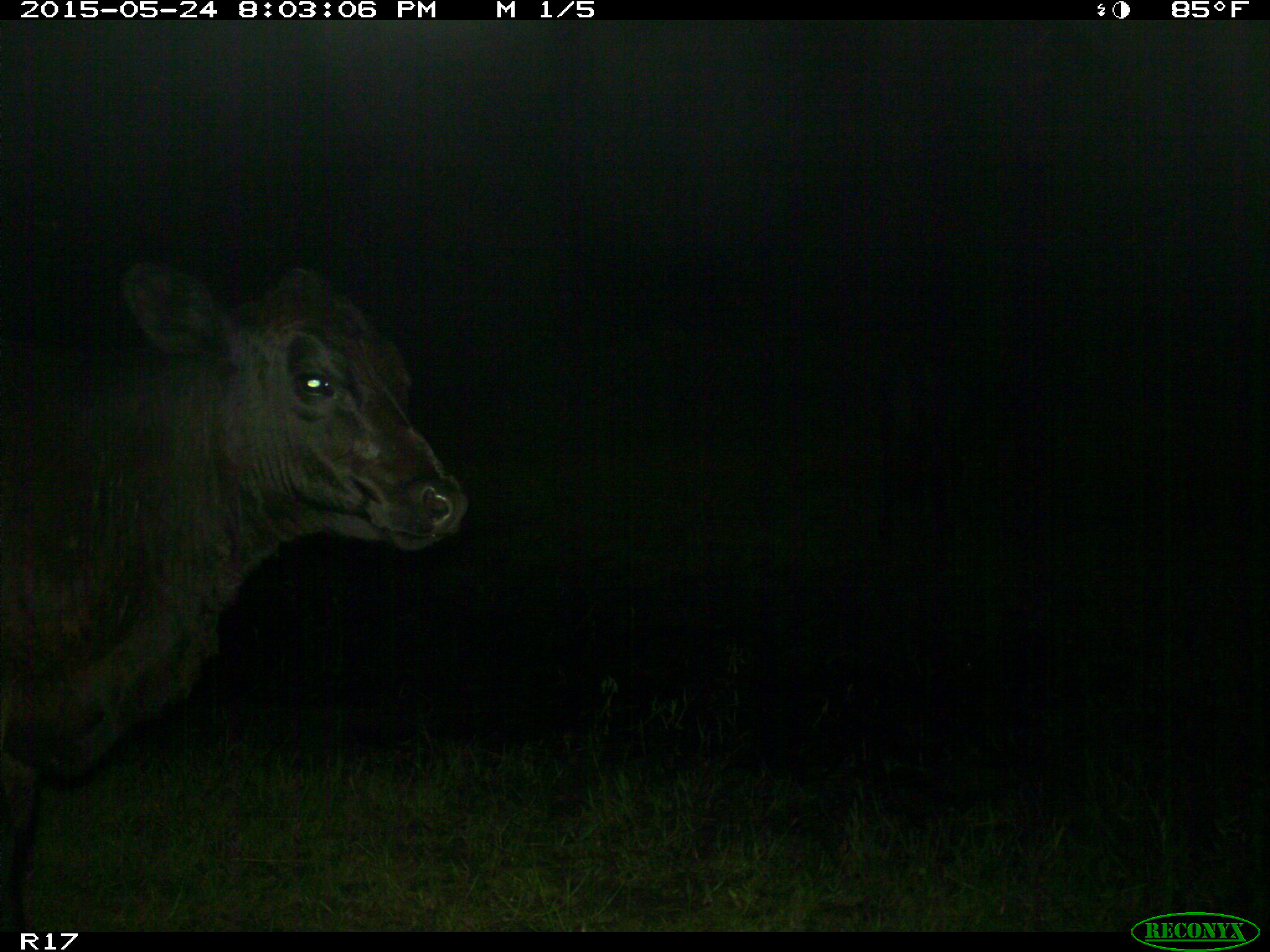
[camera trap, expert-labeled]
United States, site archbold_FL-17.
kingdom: Animalia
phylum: Chordata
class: Mammalia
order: Artiodactyla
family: Bovidae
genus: Bos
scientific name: Bos taurus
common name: domestic cow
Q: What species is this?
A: Bos taurus (domestic cow).